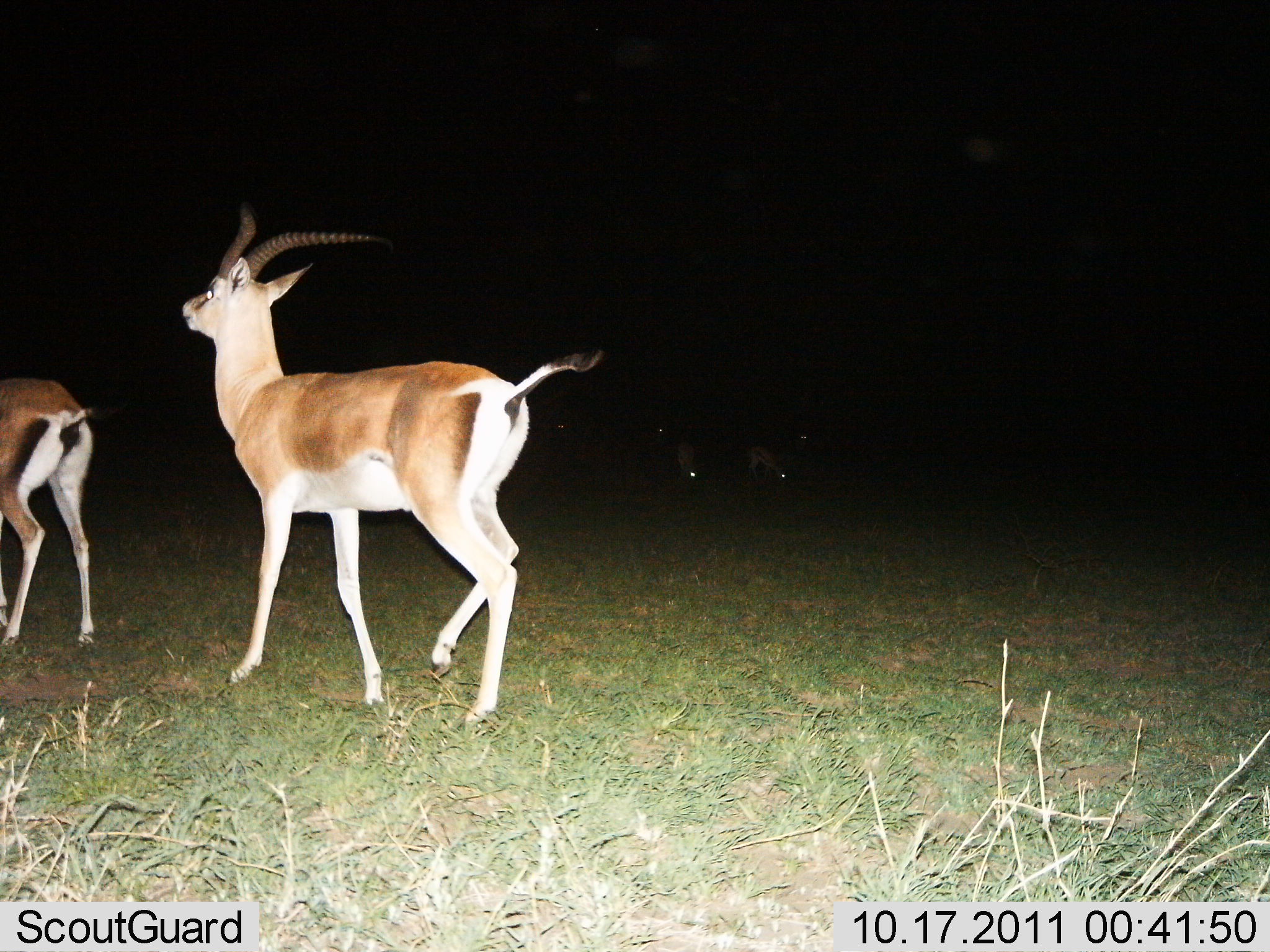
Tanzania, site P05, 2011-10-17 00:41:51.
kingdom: Animalia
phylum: Chordata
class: Mammalia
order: Artiodactyla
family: Bovidae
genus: Nanger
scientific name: Nanger granti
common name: grant's gazelle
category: gazellegrants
Gazellegrants (grant's gazelle) (Nanger granti), count 2. Behavior (volunteer vote fractions): standing 31%, resting 0%, moving 69%, interacting 0%. Young present (vote fraction): 0%. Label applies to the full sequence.